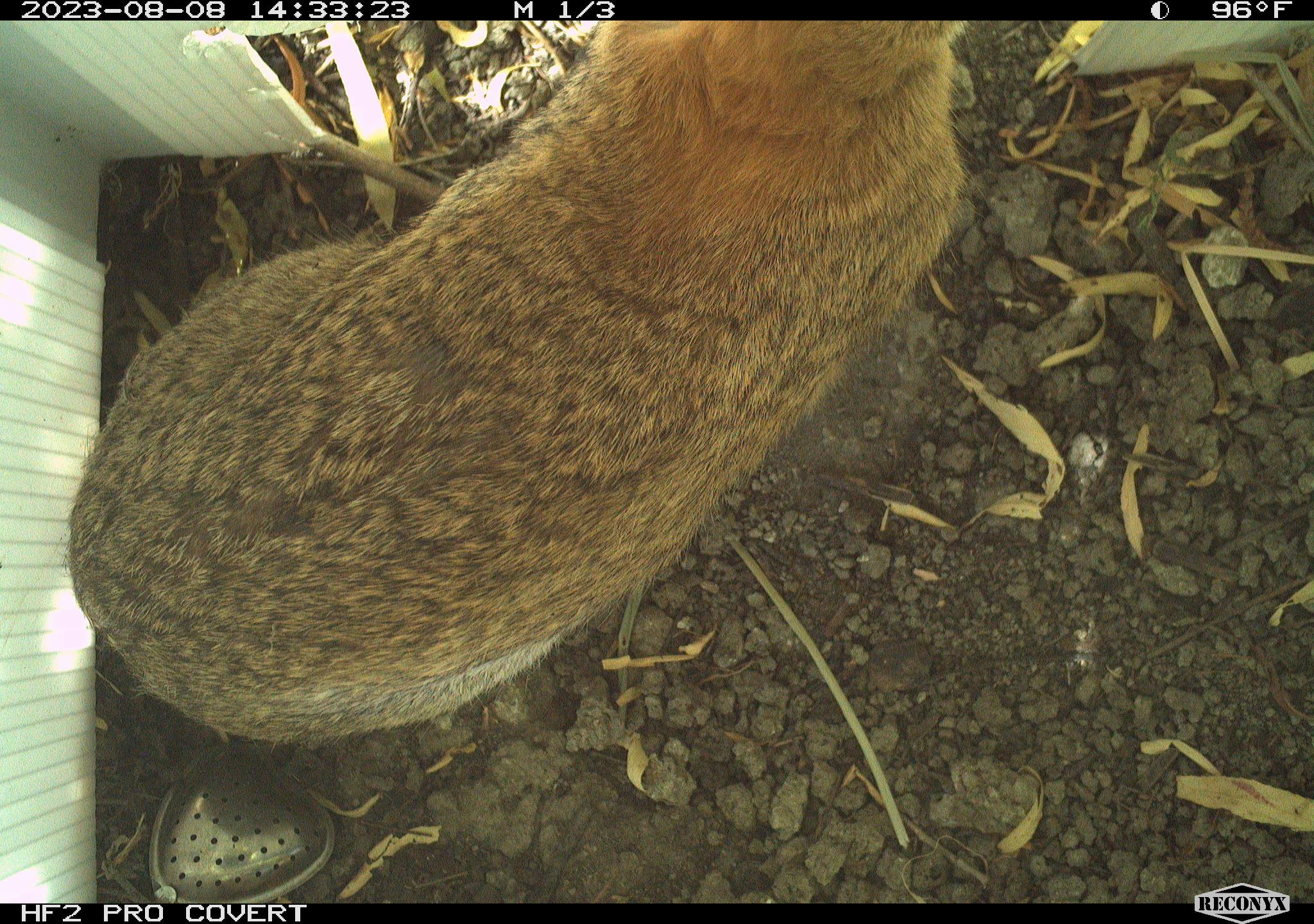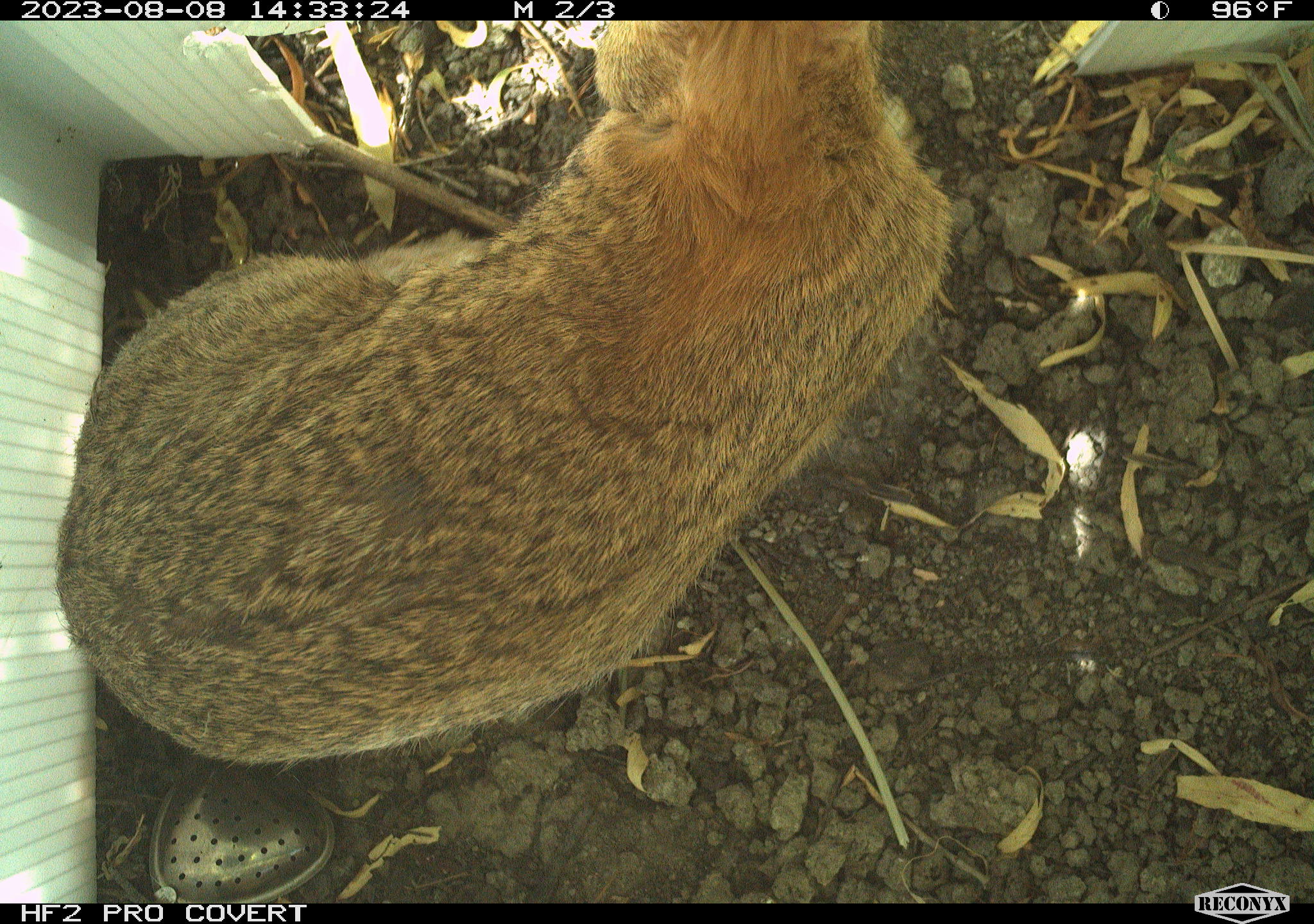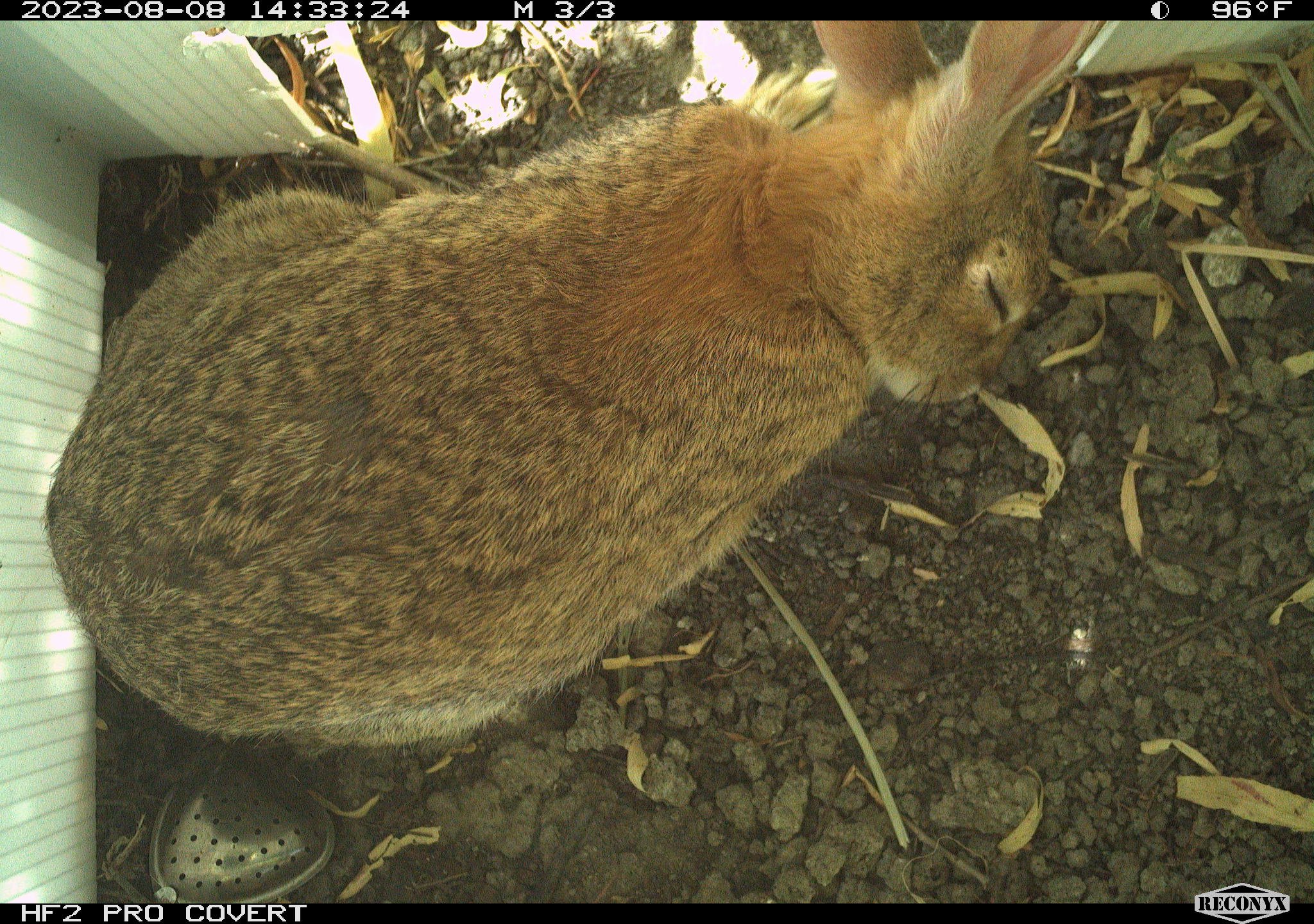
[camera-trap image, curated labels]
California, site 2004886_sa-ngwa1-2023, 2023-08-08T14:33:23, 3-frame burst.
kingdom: Animalia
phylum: Chordata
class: Mammalia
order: Lagomorpha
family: Leporidae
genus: Sylvilagus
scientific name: Sylvilagus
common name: cottontail rabbits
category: sylvilagus species